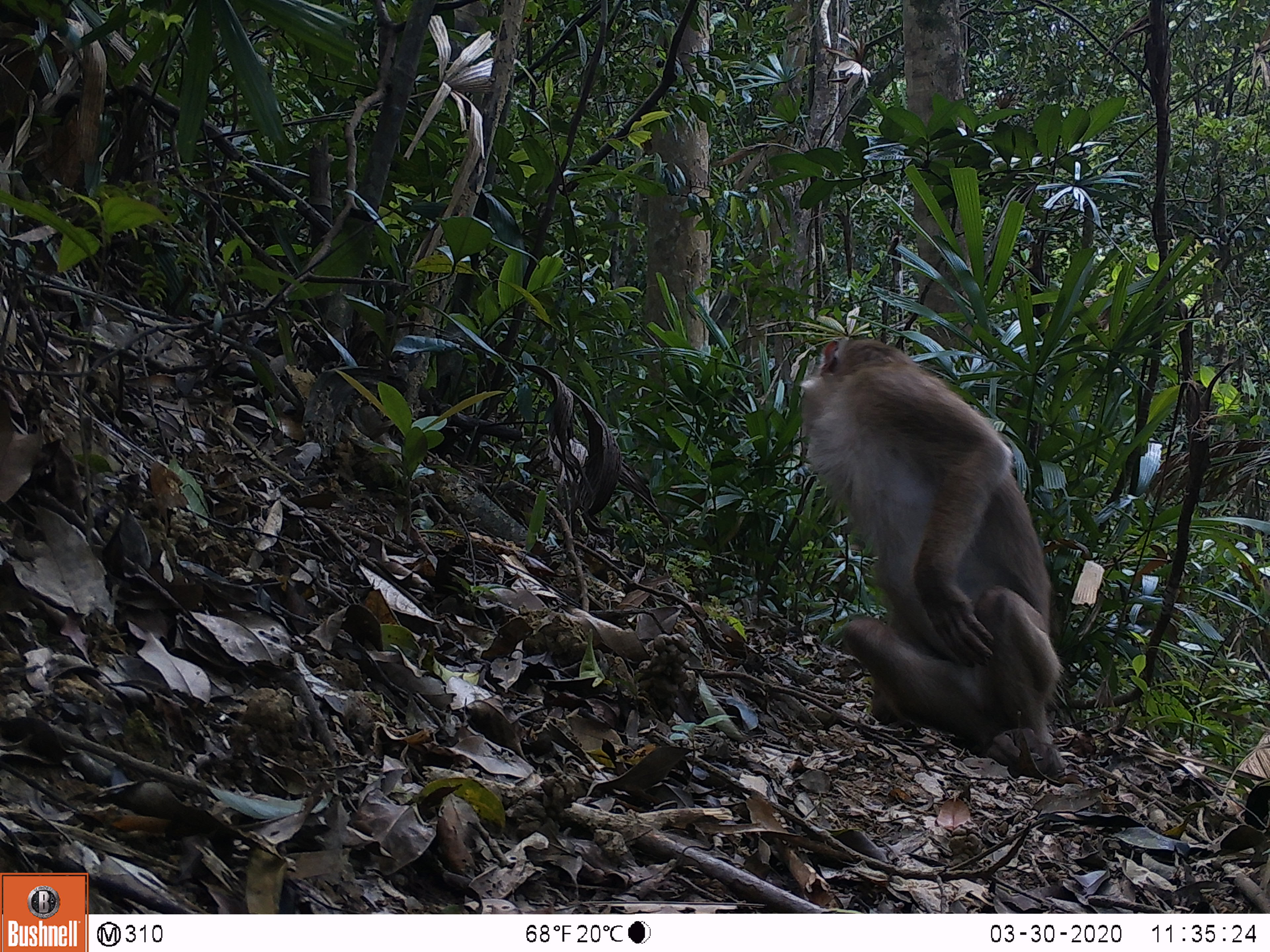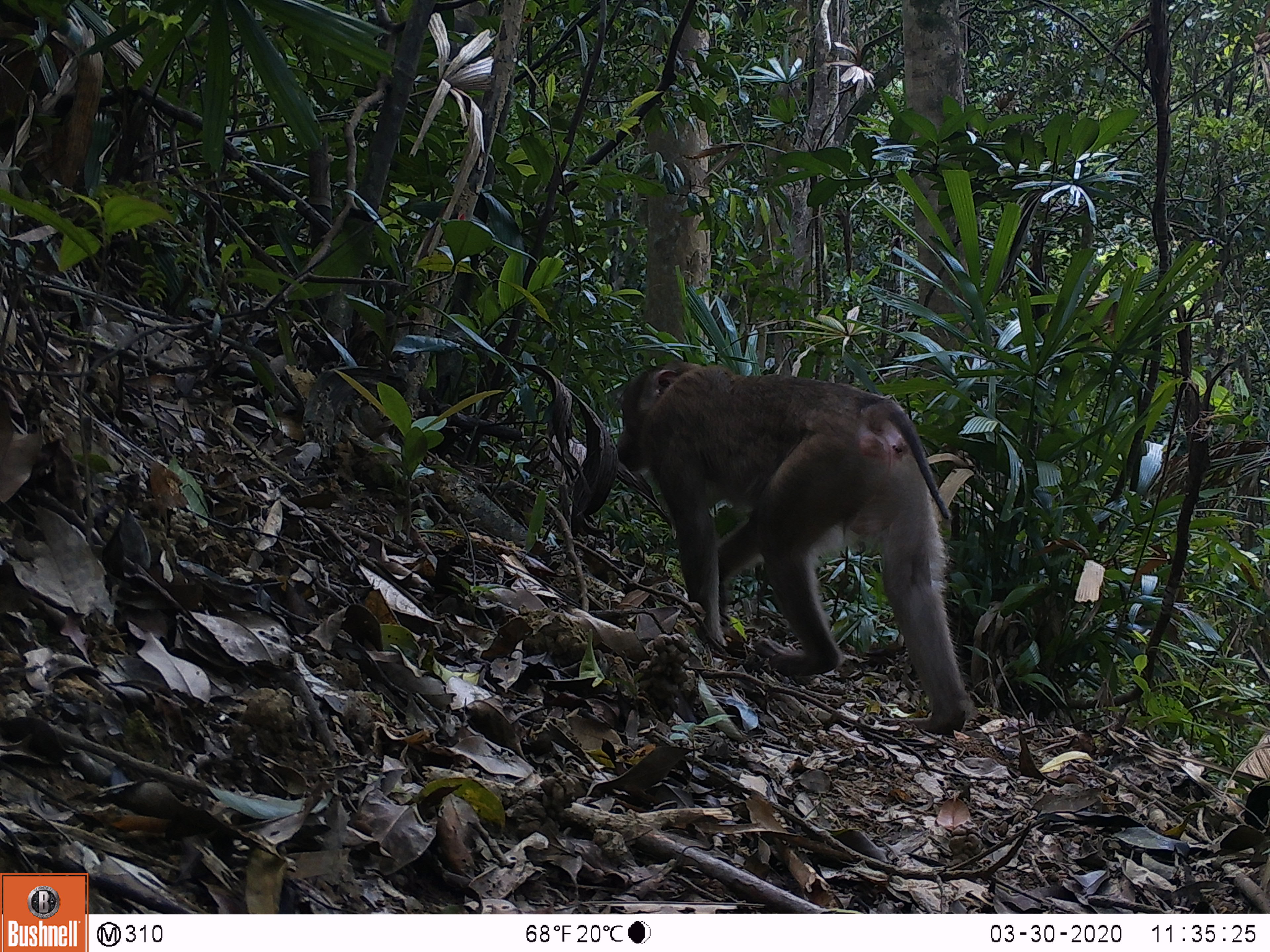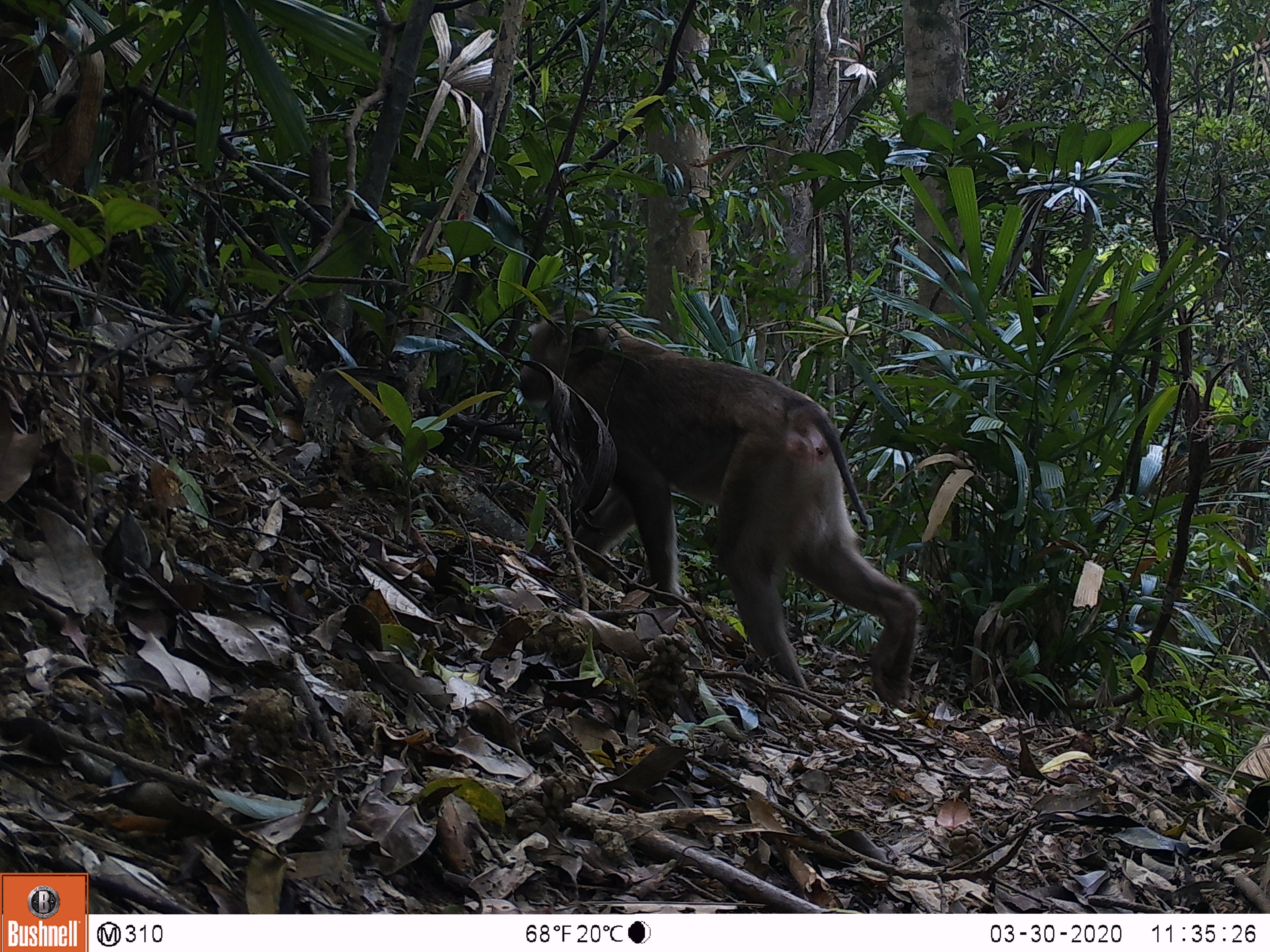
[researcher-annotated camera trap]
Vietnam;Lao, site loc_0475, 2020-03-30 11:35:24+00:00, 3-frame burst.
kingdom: Animalia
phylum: Chordata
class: Mammalia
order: Primates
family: Cercopithecidae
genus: Macaca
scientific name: Macaca nemestrina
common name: pig-tailed macaque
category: pig tailed macaque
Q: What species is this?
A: Pig tailed macaque (pig-tailed macaque) (Macaca nemestrina).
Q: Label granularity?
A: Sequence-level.